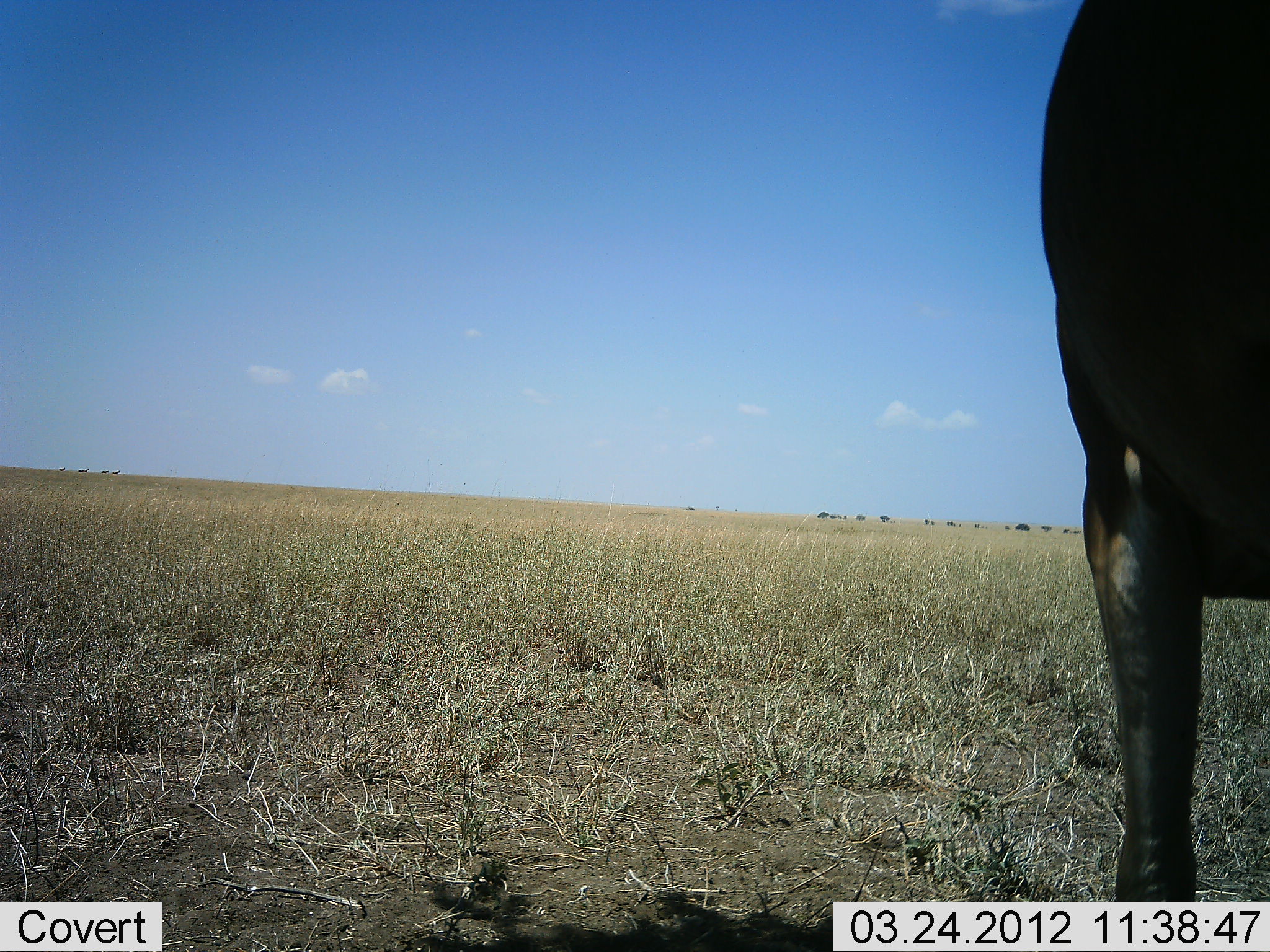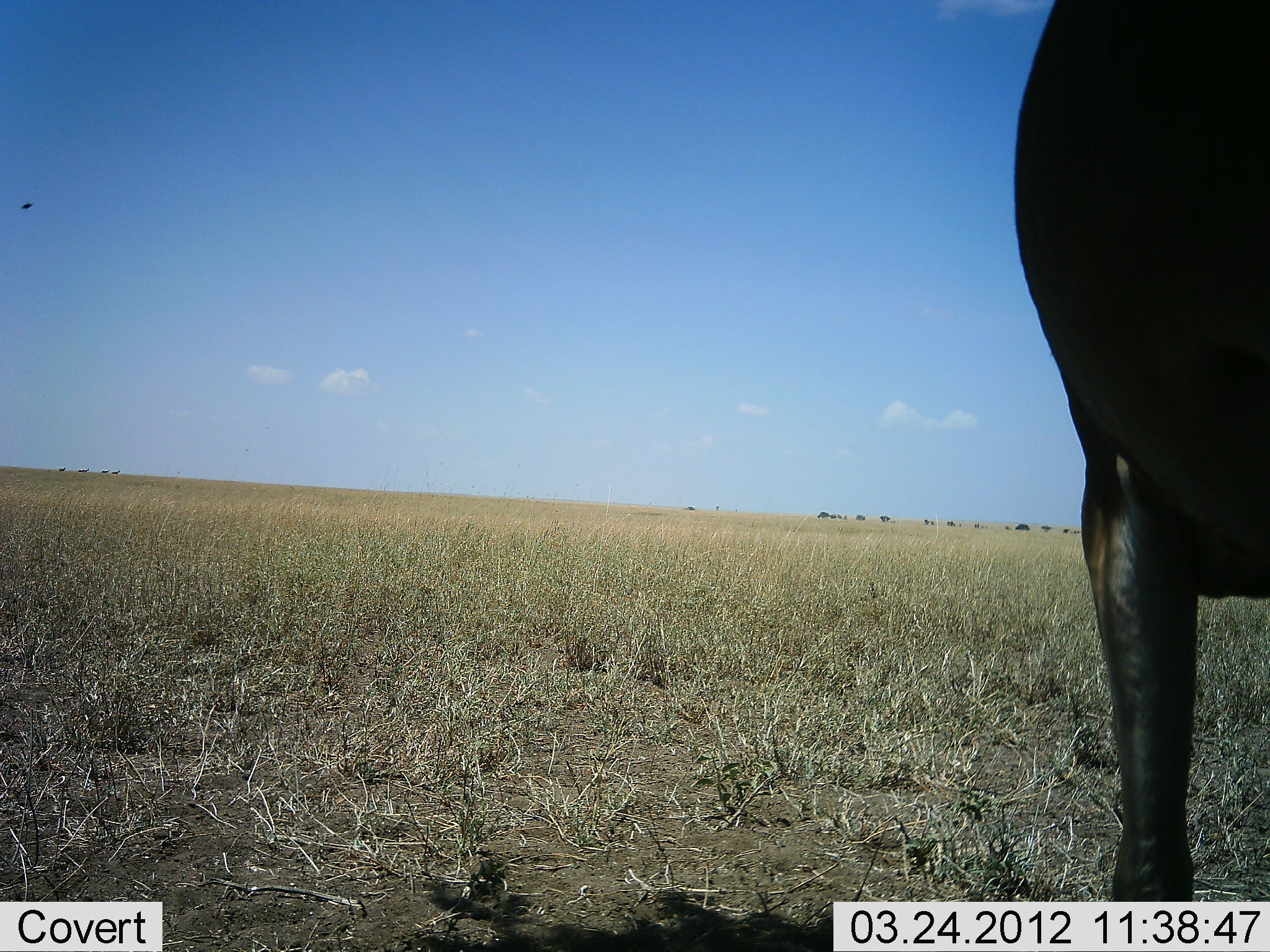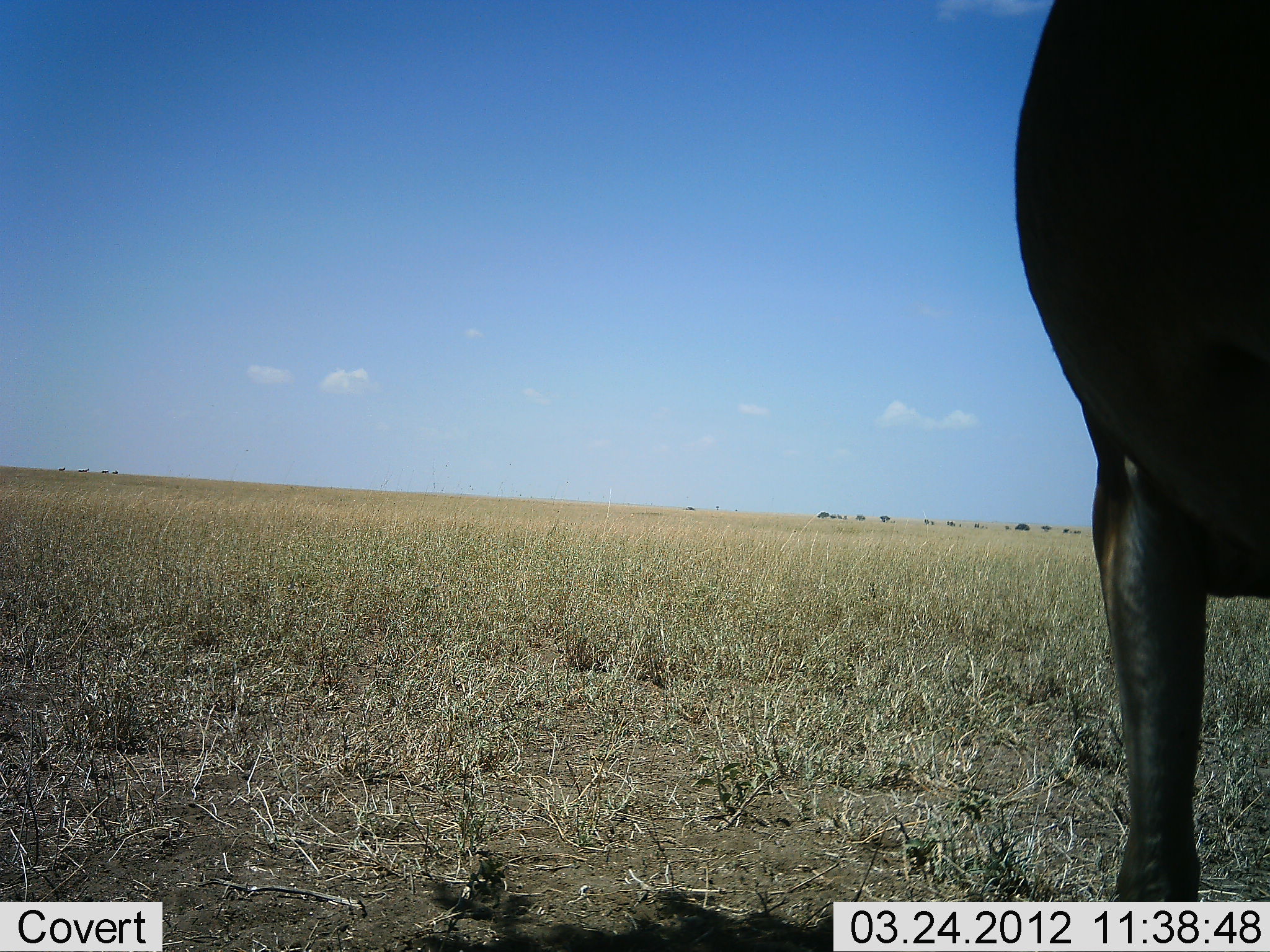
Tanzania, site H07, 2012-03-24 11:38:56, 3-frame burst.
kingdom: Animalia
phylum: Chordata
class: Mammalia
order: Artiodactyla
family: Bovidae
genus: Connochaetes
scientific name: Connochaetes taurinus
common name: blue wildebeest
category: wildebeest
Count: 1.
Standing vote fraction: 88%.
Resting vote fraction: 0%.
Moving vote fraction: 0%.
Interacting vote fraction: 0%.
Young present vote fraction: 0%.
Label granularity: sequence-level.